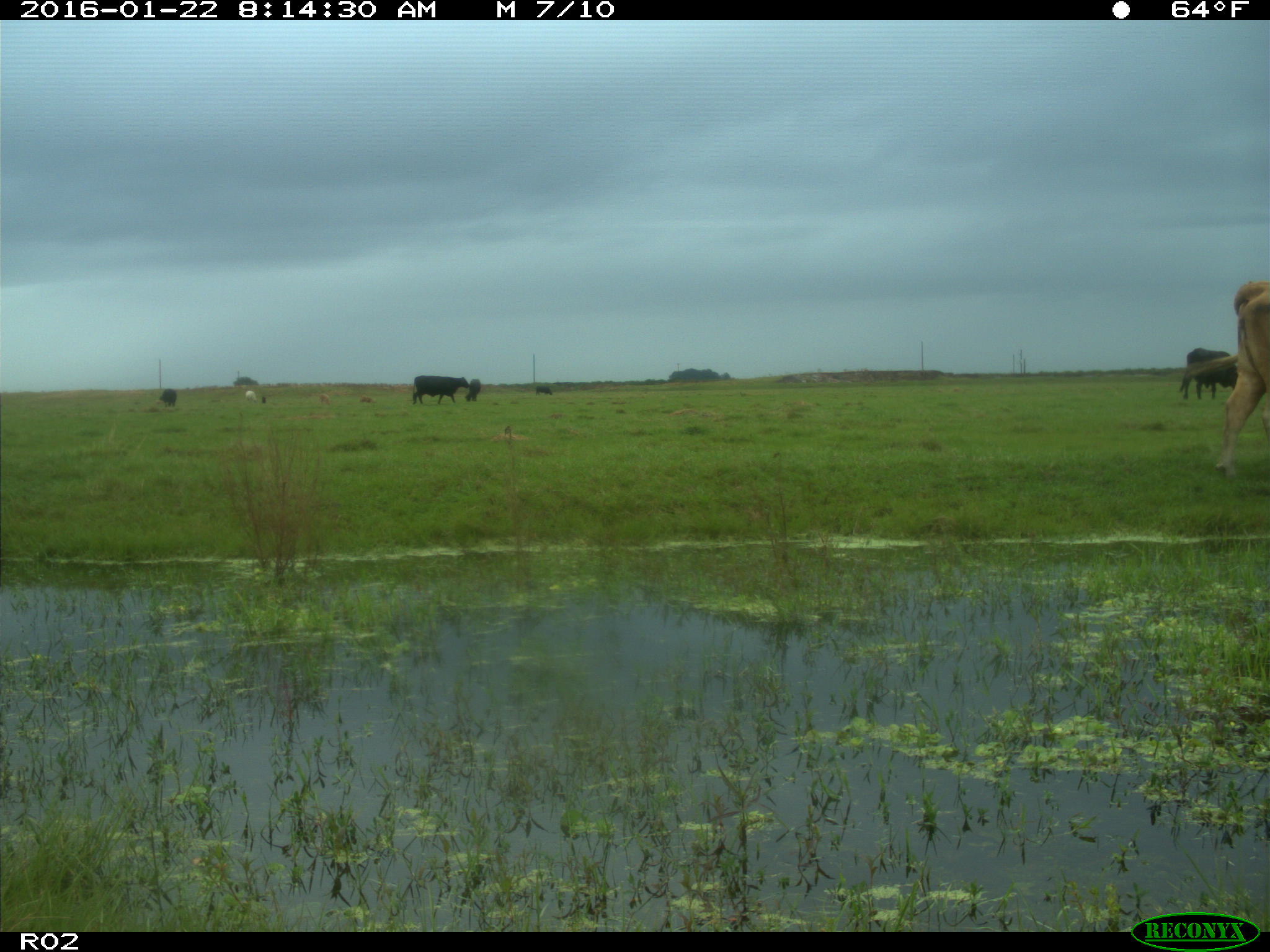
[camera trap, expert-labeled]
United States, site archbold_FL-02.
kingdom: Animalia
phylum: Chordata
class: Mammalia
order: Artiodactyla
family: Bovidae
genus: Bos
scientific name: Bos taurus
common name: domestic cow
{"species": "Bos taurus (domestic cow)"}